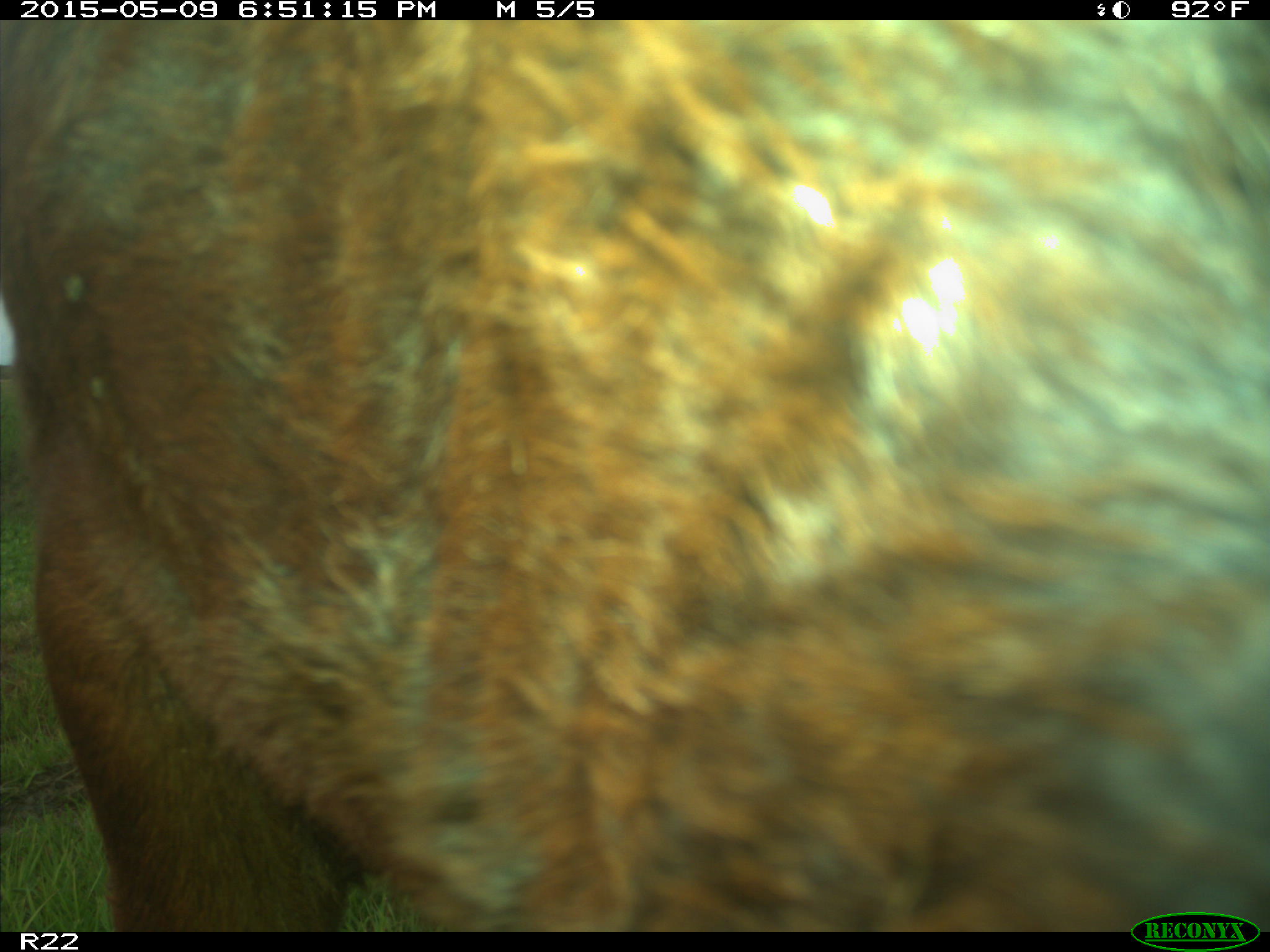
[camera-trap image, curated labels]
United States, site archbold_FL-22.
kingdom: Animalia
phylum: Chordata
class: Mammalia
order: Artiodactyla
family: Bovidae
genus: Bos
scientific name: Bos taurus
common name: domestic cow